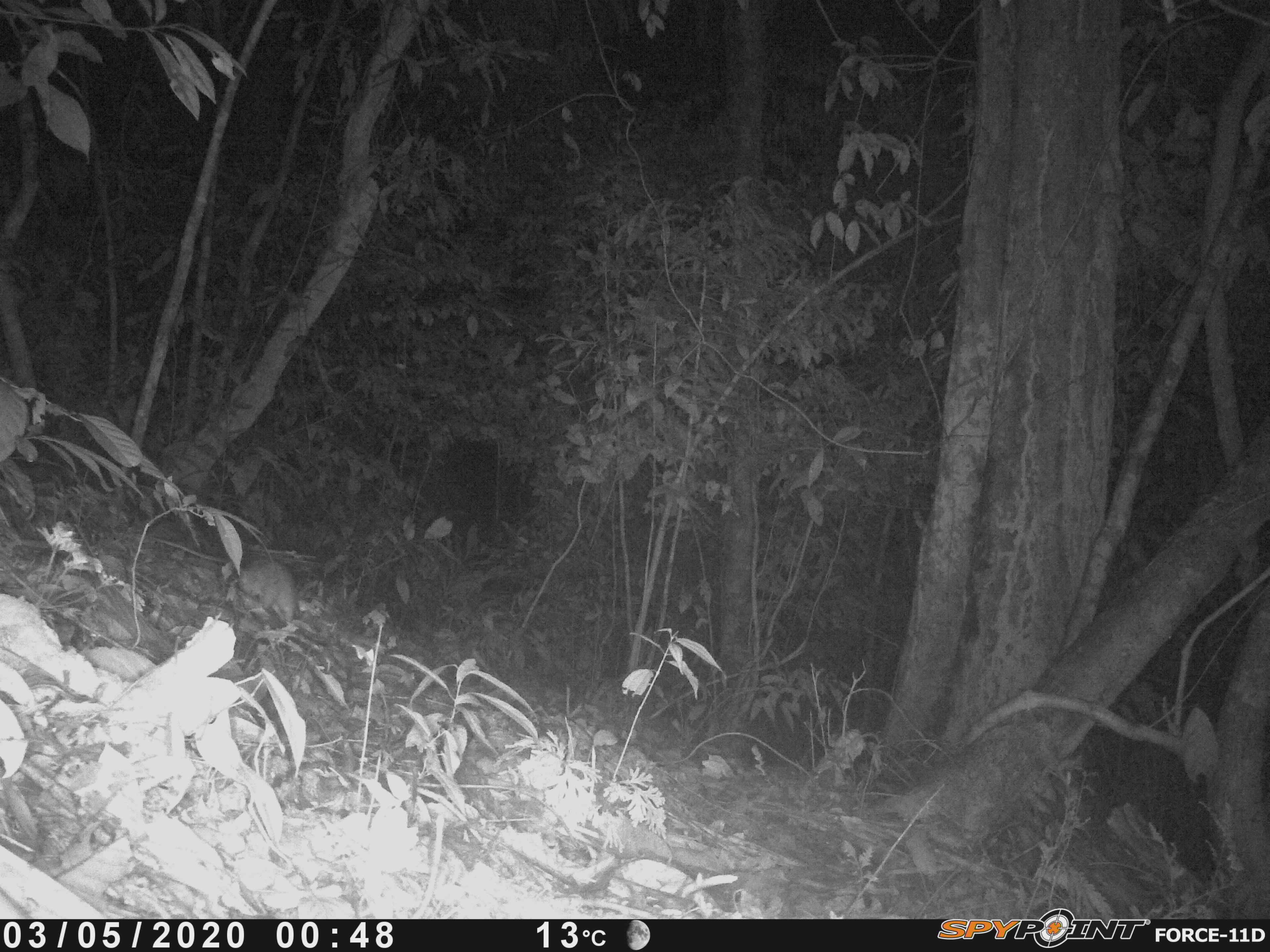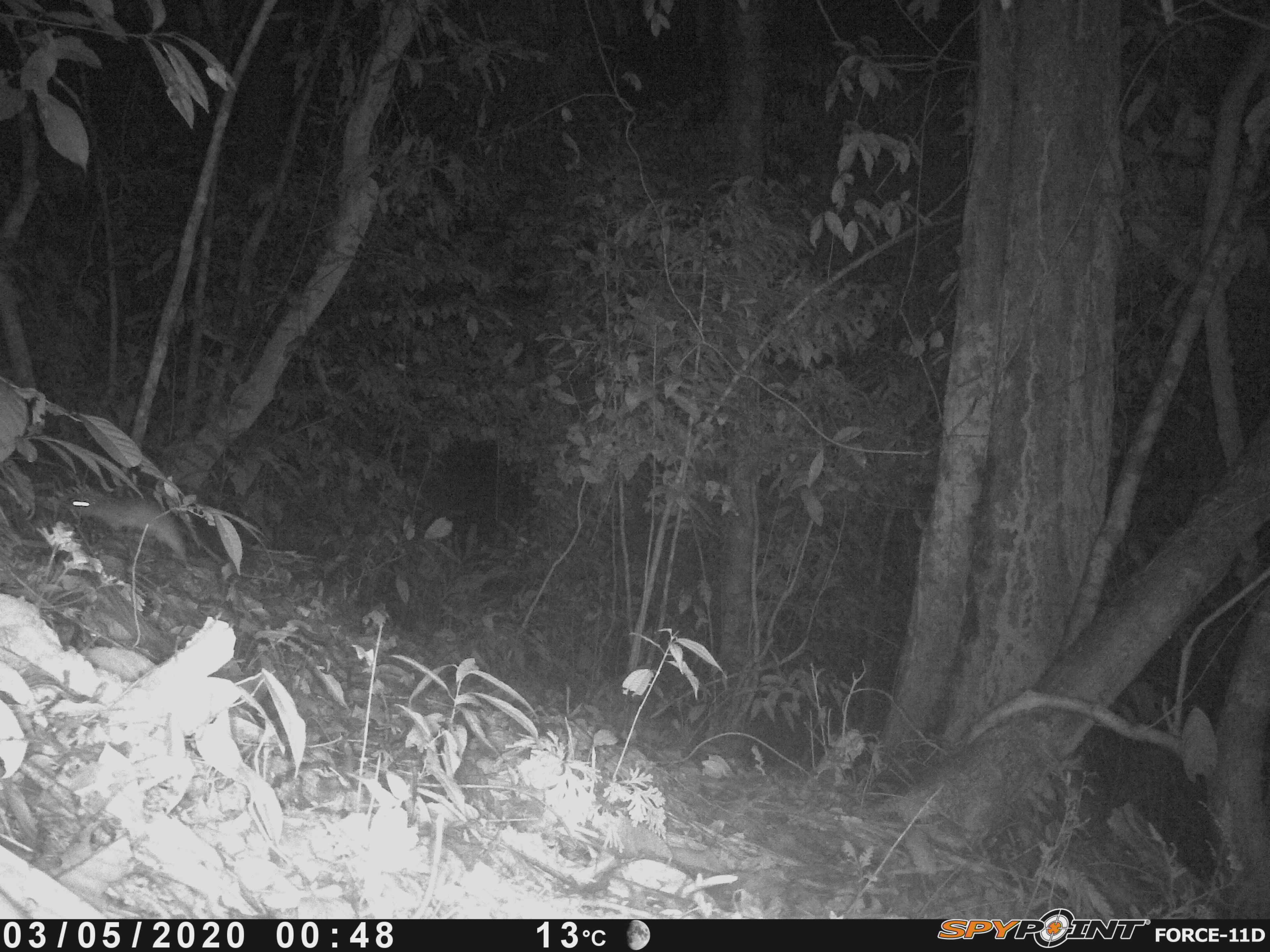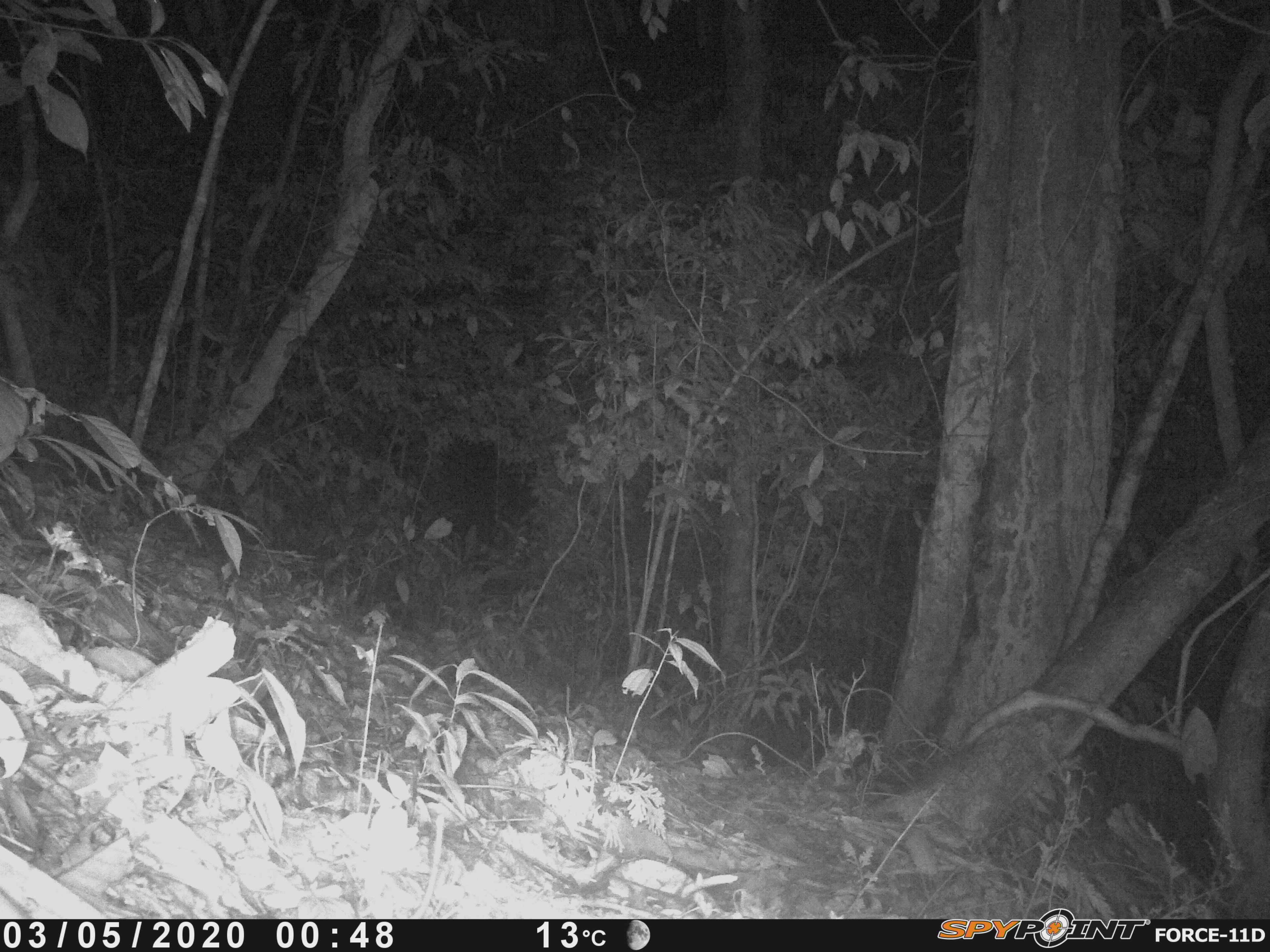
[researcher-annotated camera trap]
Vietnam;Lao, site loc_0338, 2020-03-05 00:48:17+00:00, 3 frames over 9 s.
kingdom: Animalia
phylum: Chordata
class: Mammalia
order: Rodentia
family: Muridae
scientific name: Muridae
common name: old-world mice and rats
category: unidentified murid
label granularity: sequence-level